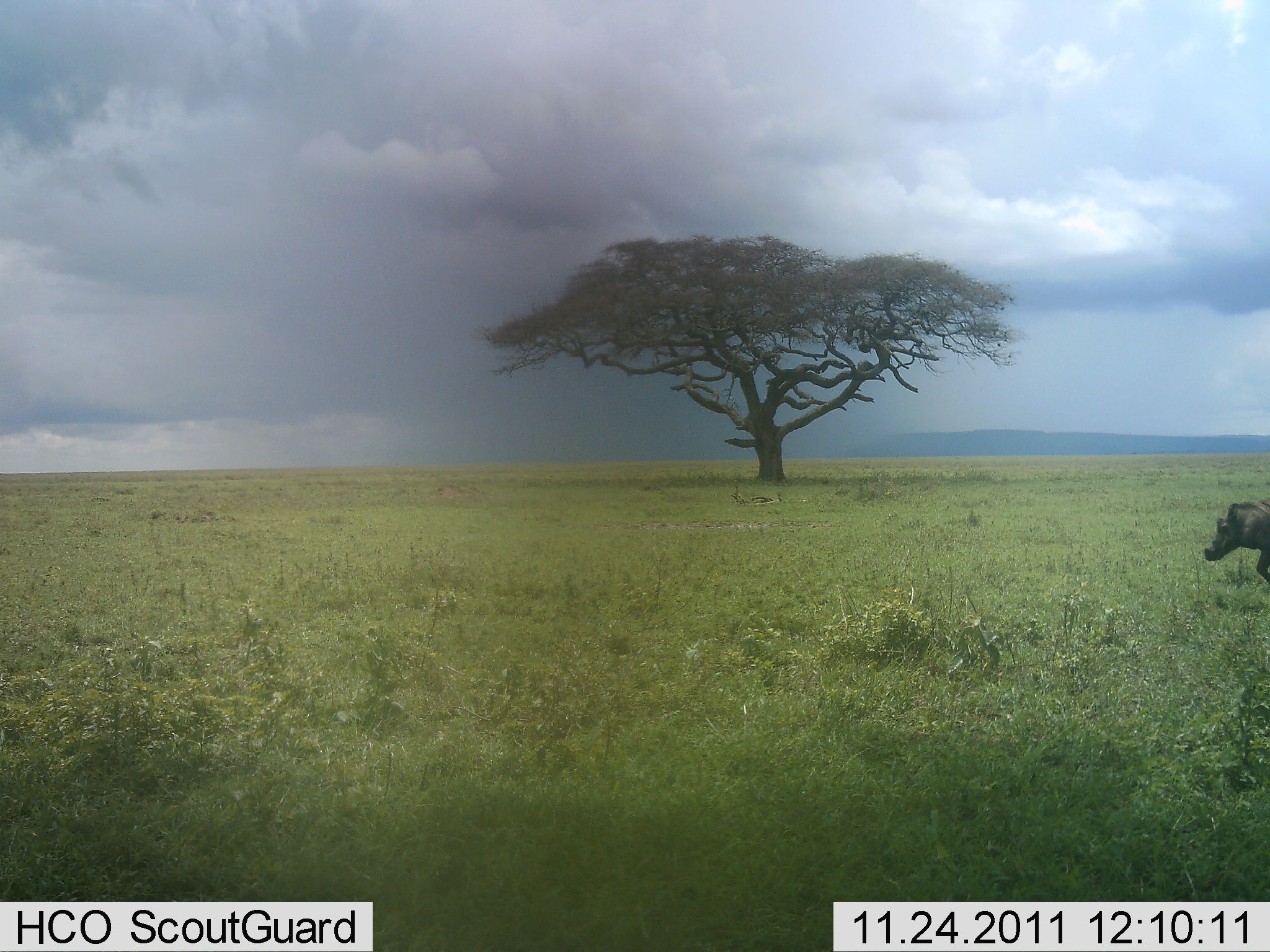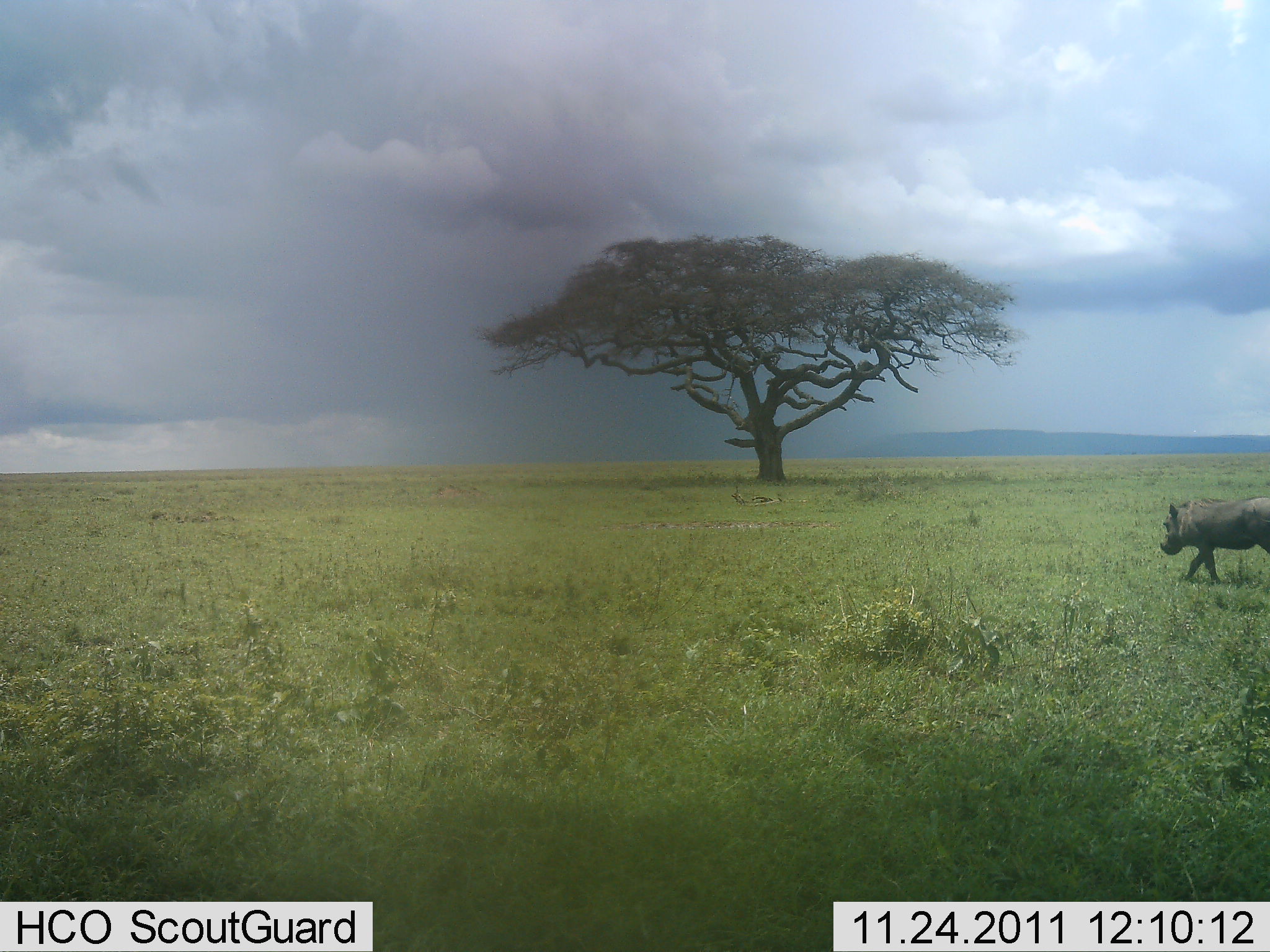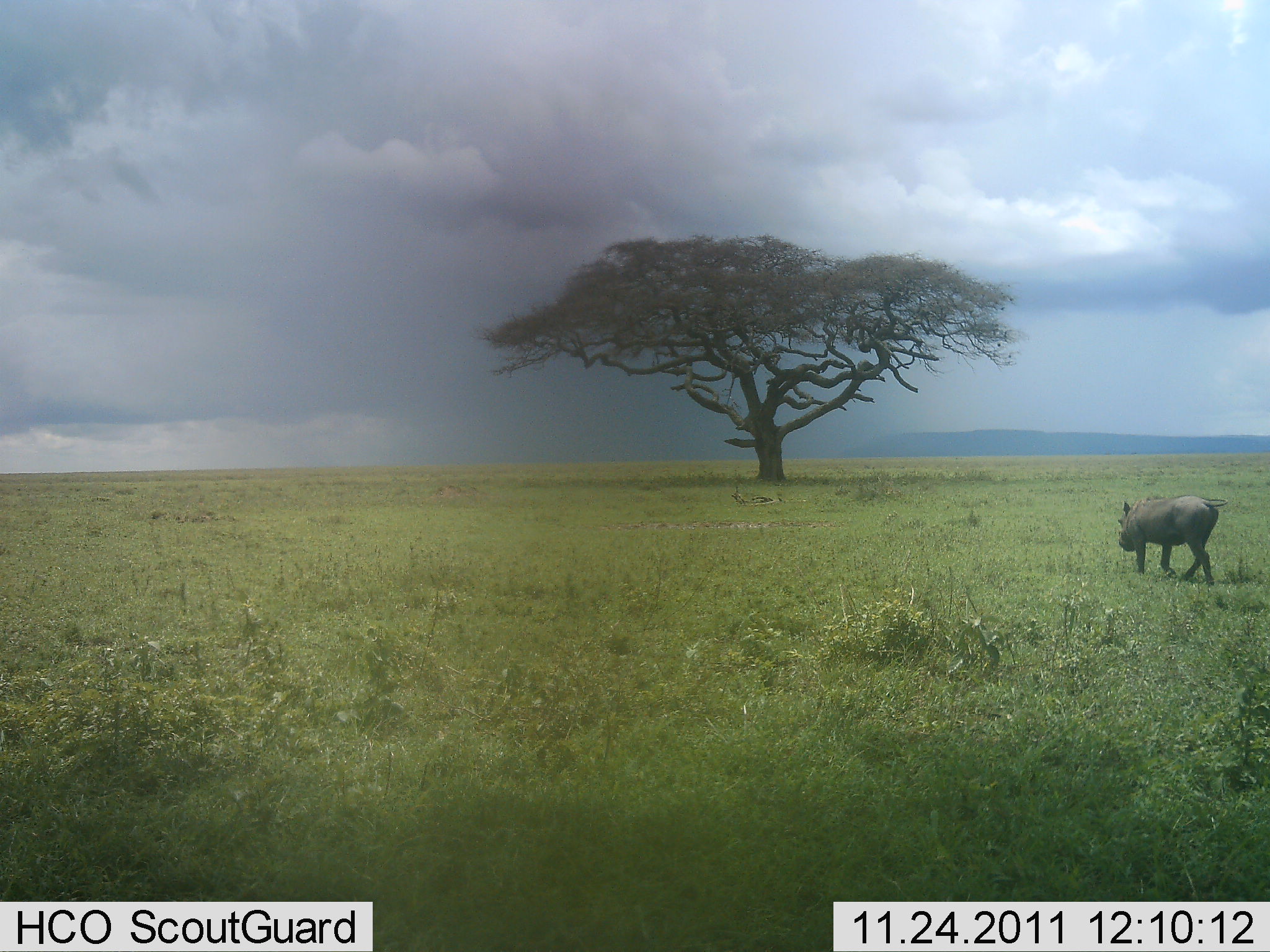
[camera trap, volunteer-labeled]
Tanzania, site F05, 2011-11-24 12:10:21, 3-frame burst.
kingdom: Animalia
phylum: Chordata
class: Mammalia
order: Artiodactyla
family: Suidae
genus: Phacochoerus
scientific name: Phacochoerus africanus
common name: warthog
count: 1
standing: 0%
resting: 0%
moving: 100%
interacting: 0%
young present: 0%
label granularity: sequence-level